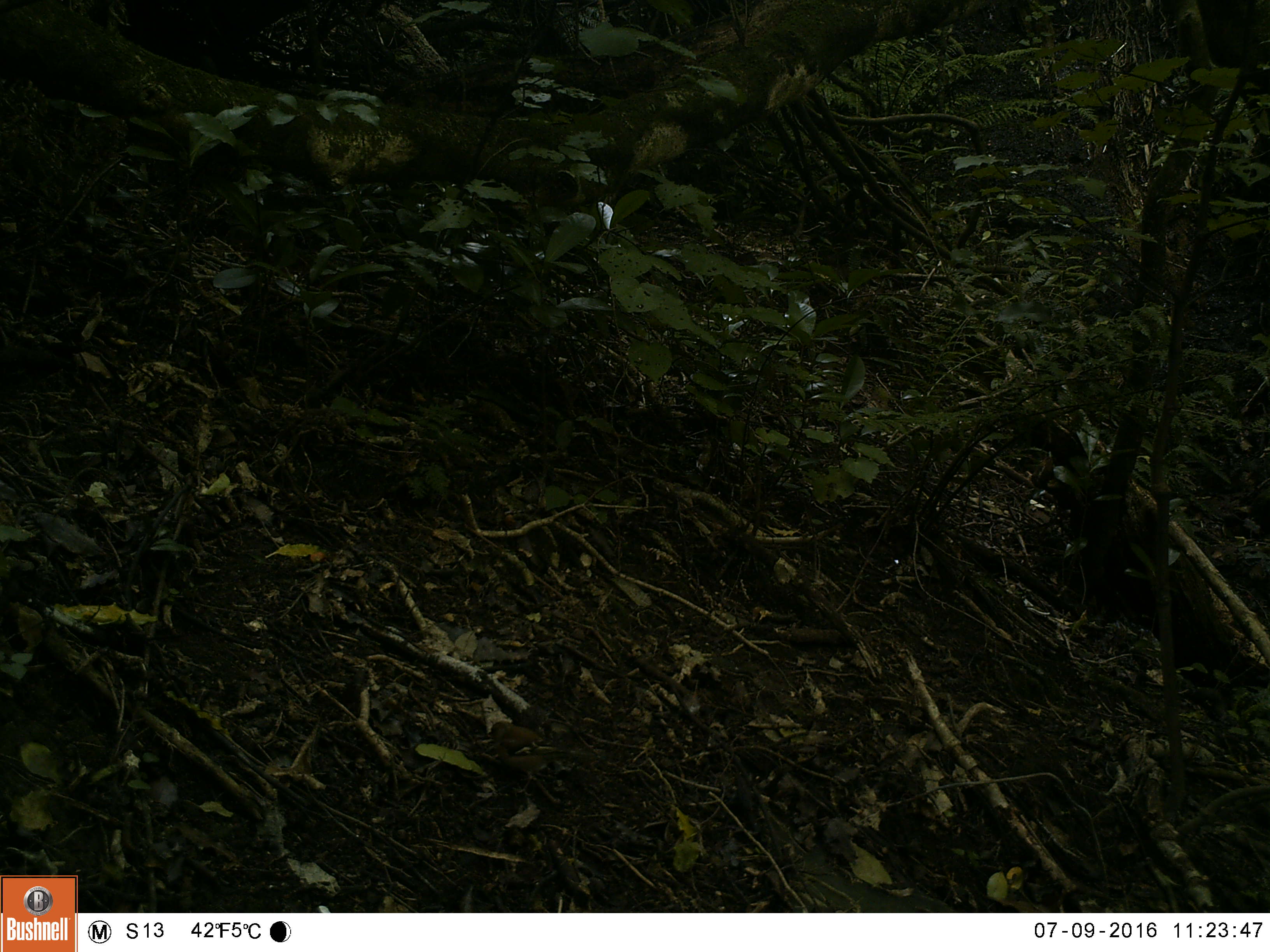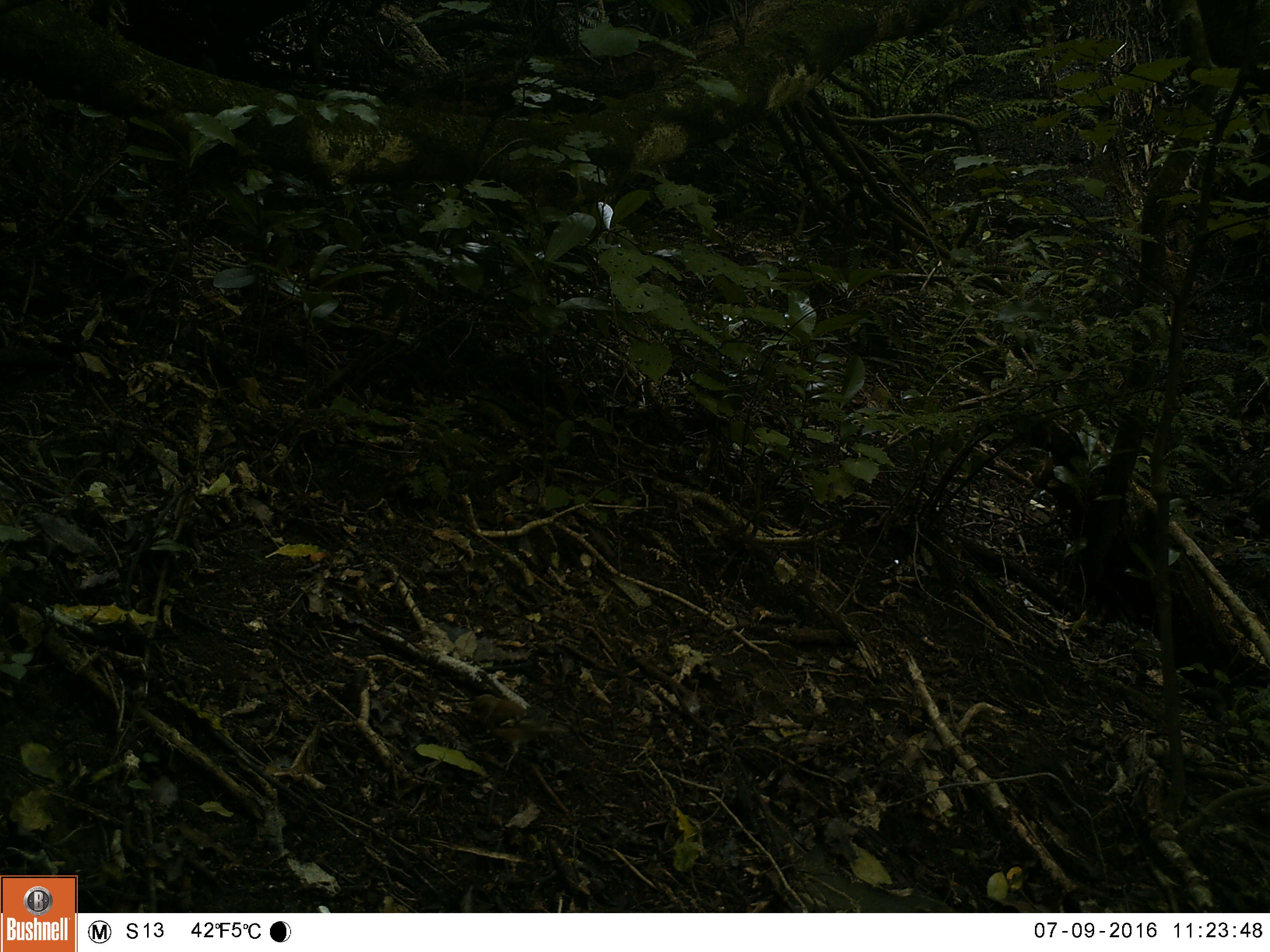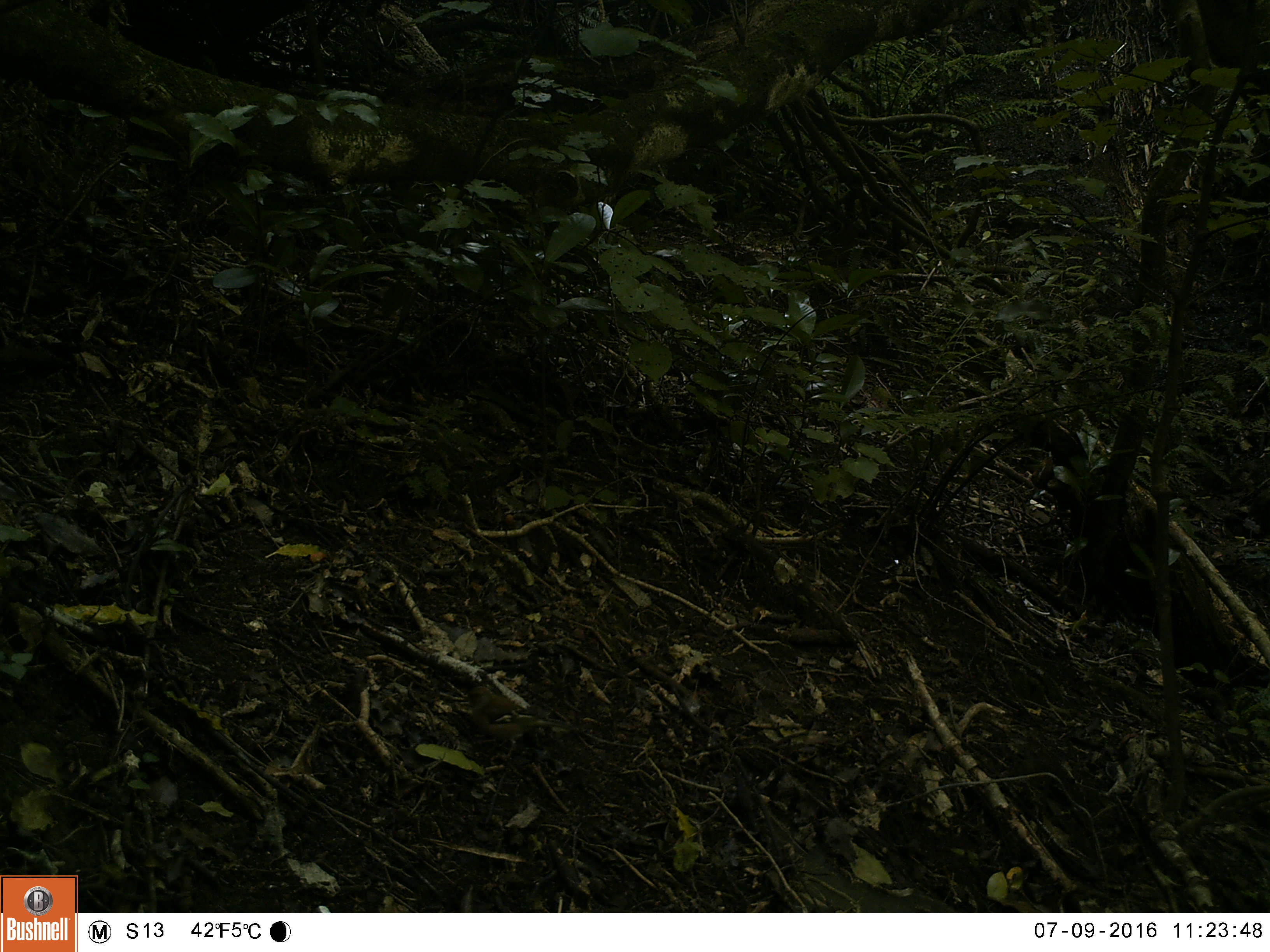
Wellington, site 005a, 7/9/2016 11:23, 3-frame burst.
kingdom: Animalia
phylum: Chordata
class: Aves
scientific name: Aves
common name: bird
Bird (Aves).